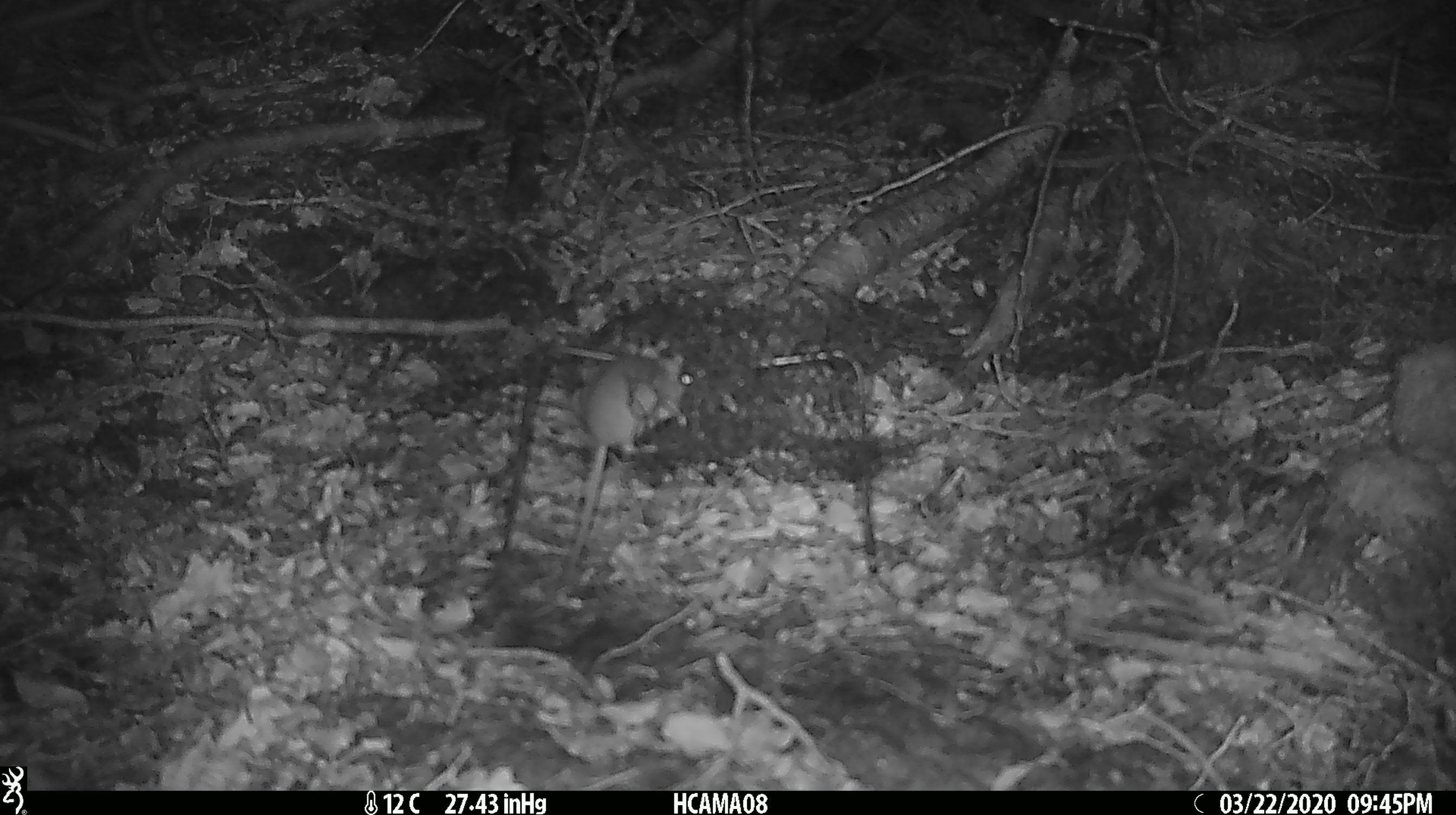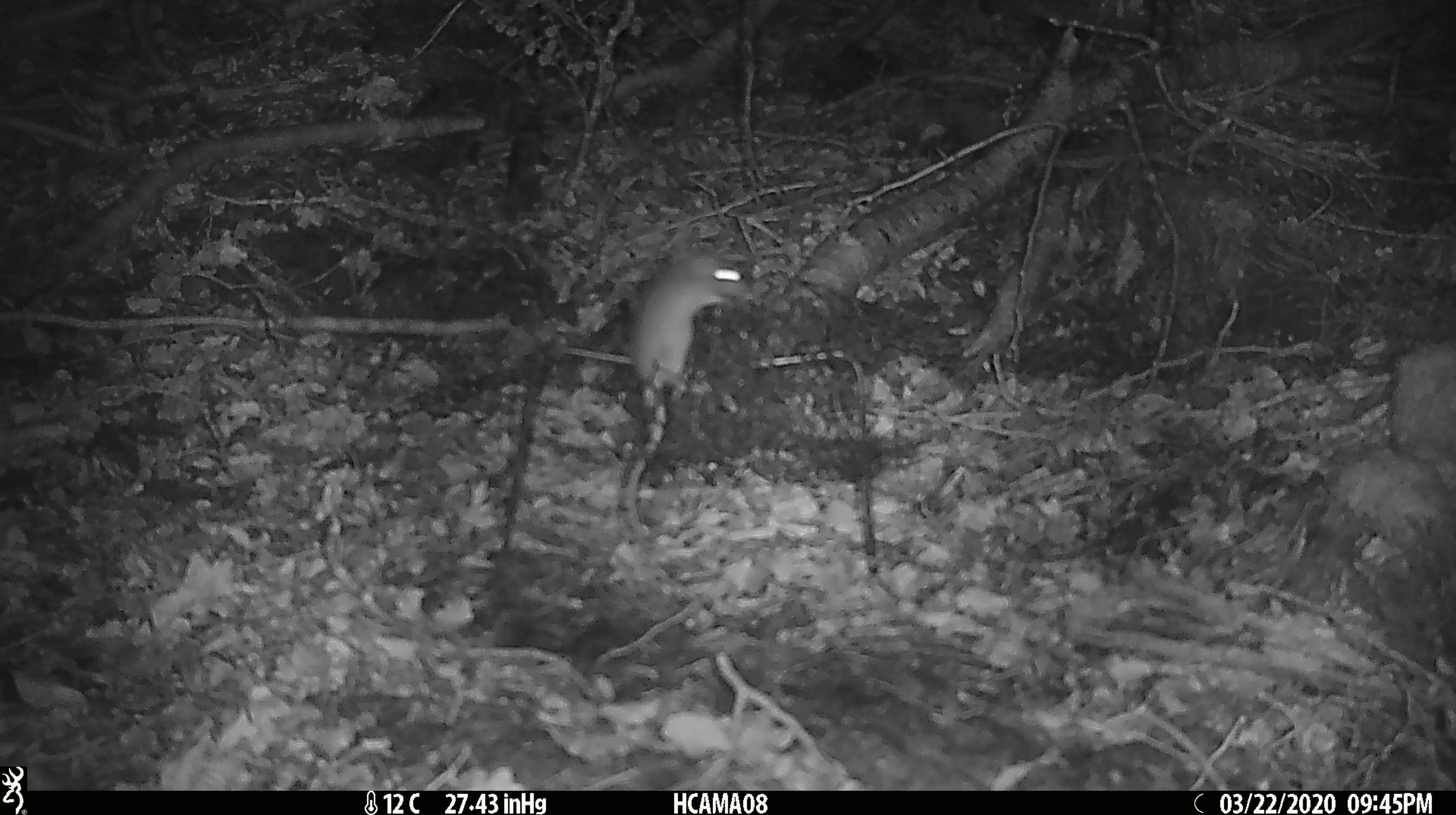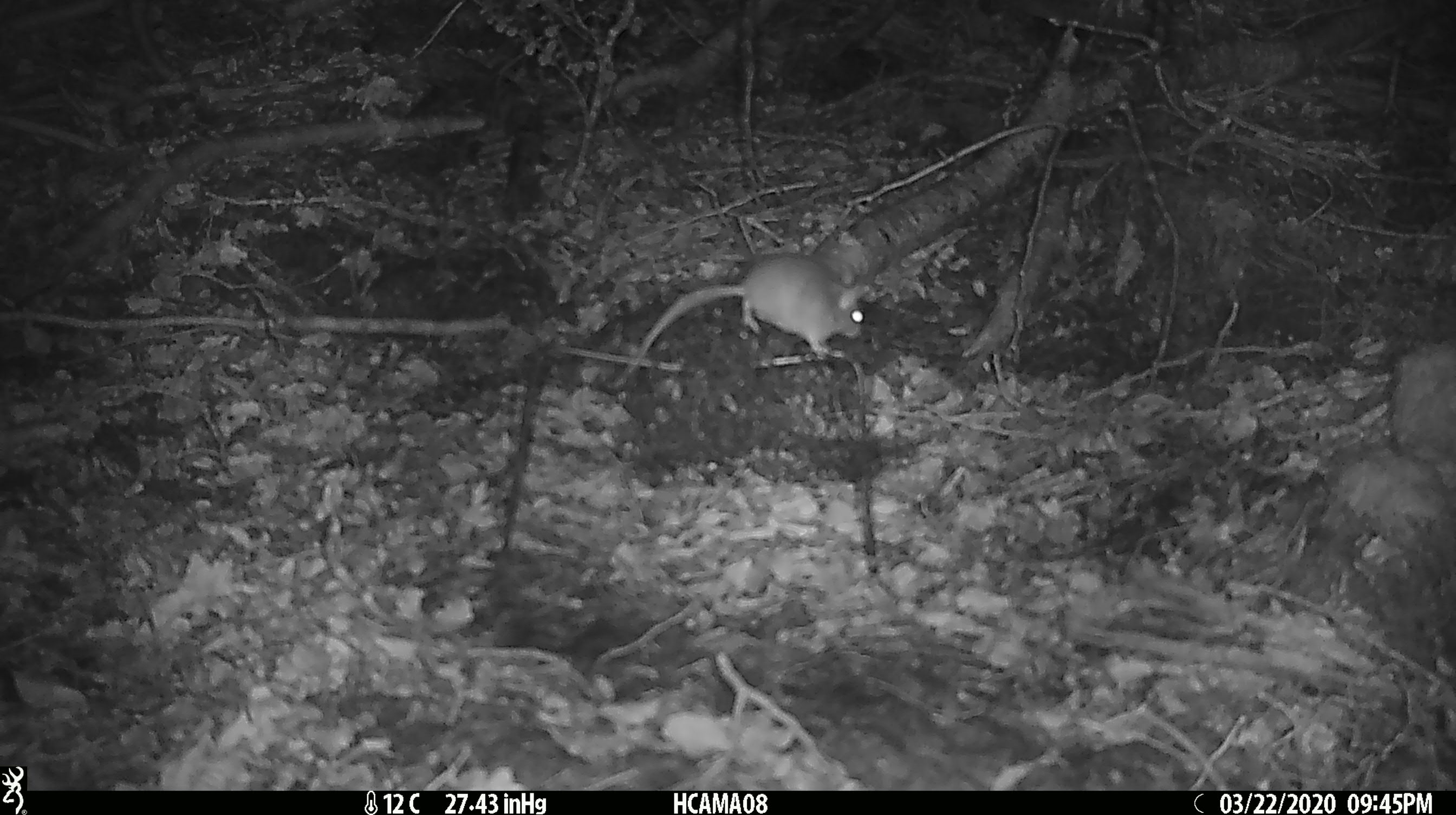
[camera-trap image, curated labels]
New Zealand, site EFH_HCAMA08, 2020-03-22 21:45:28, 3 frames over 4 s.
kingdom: Animalia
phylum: Chordata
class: Mammalia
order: Rodentia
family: Muridae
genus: Mus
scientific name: Mus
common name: mouse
Mouse (Mus).